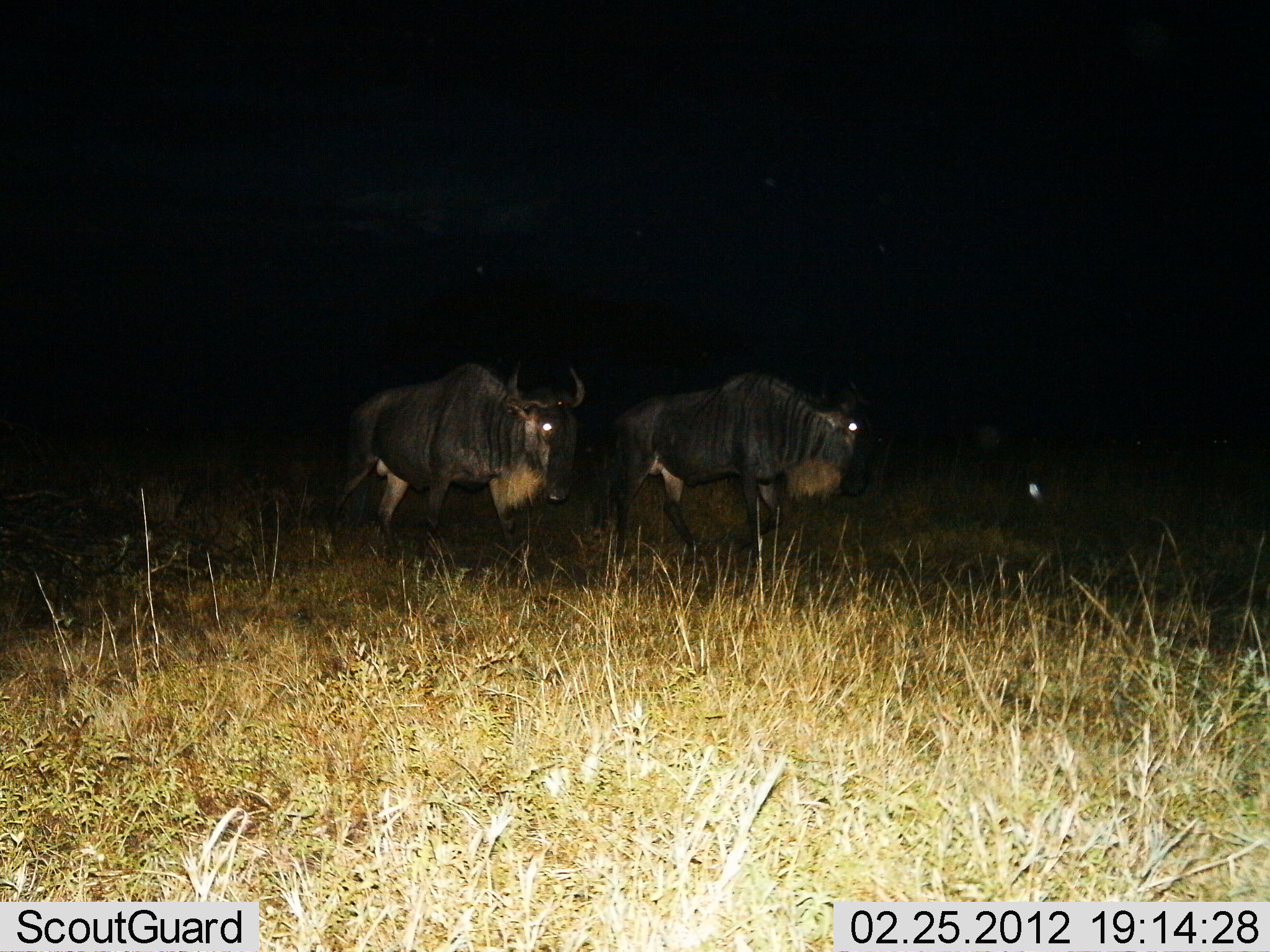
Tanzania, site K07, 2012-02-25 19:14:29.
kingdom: Animalia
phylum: Chordata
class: Mammalia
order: Artiodactyla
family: Bovidae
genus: Connochaetes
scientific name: Connochaetes taurinus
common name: blue wildebeest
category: wildebeest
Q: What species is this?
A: Wildebeest (blue wildebeest) (Connochaetes taurinus).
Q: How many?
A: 2.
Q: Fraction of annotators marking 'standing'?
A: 55%.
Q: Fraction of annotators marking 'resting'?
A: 14%.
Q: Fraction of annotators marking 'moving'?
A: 50%.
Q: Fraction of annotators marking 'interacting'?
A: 0%.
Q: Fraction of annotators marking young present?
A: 0%.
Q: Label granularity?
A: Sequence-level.